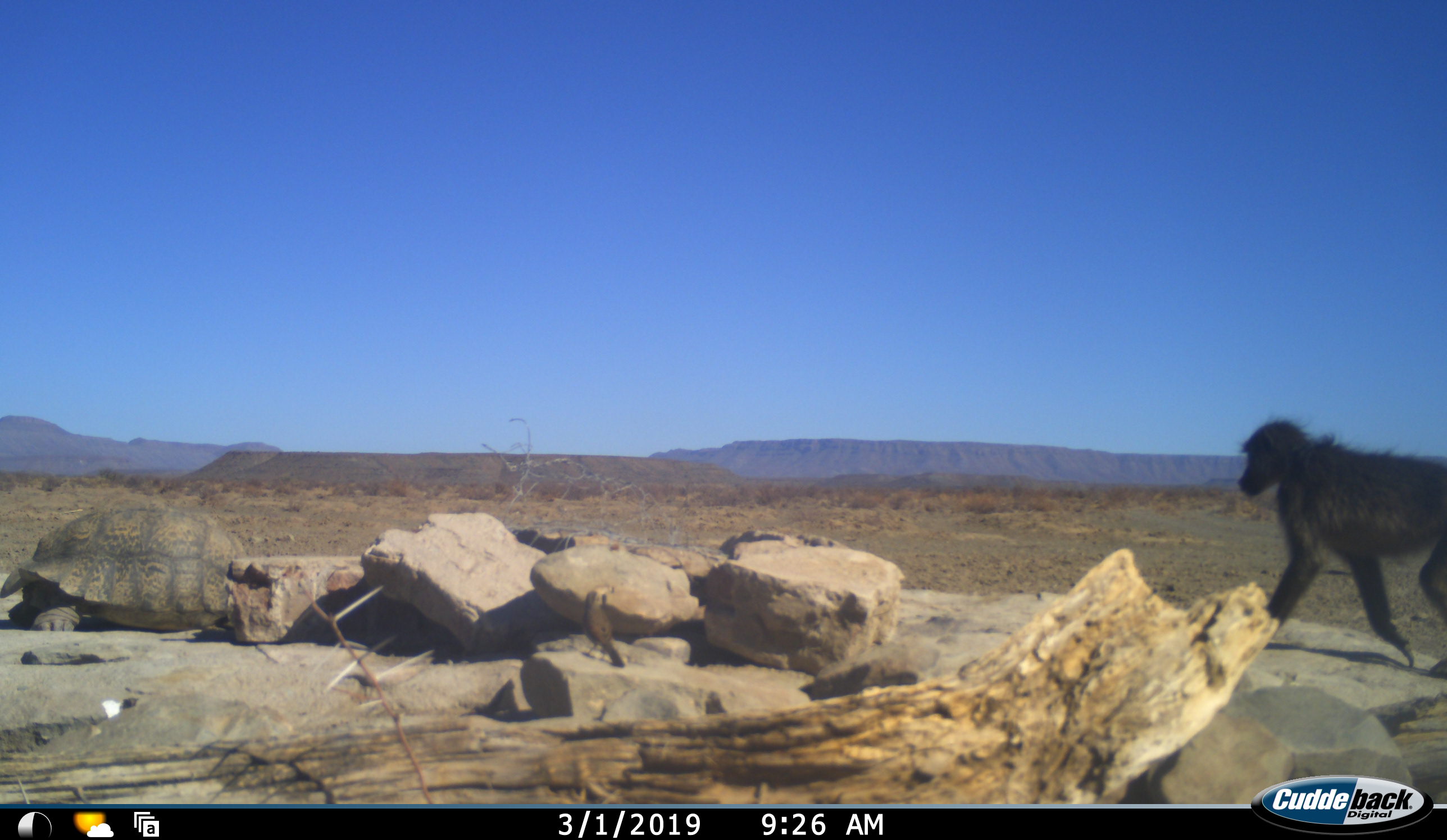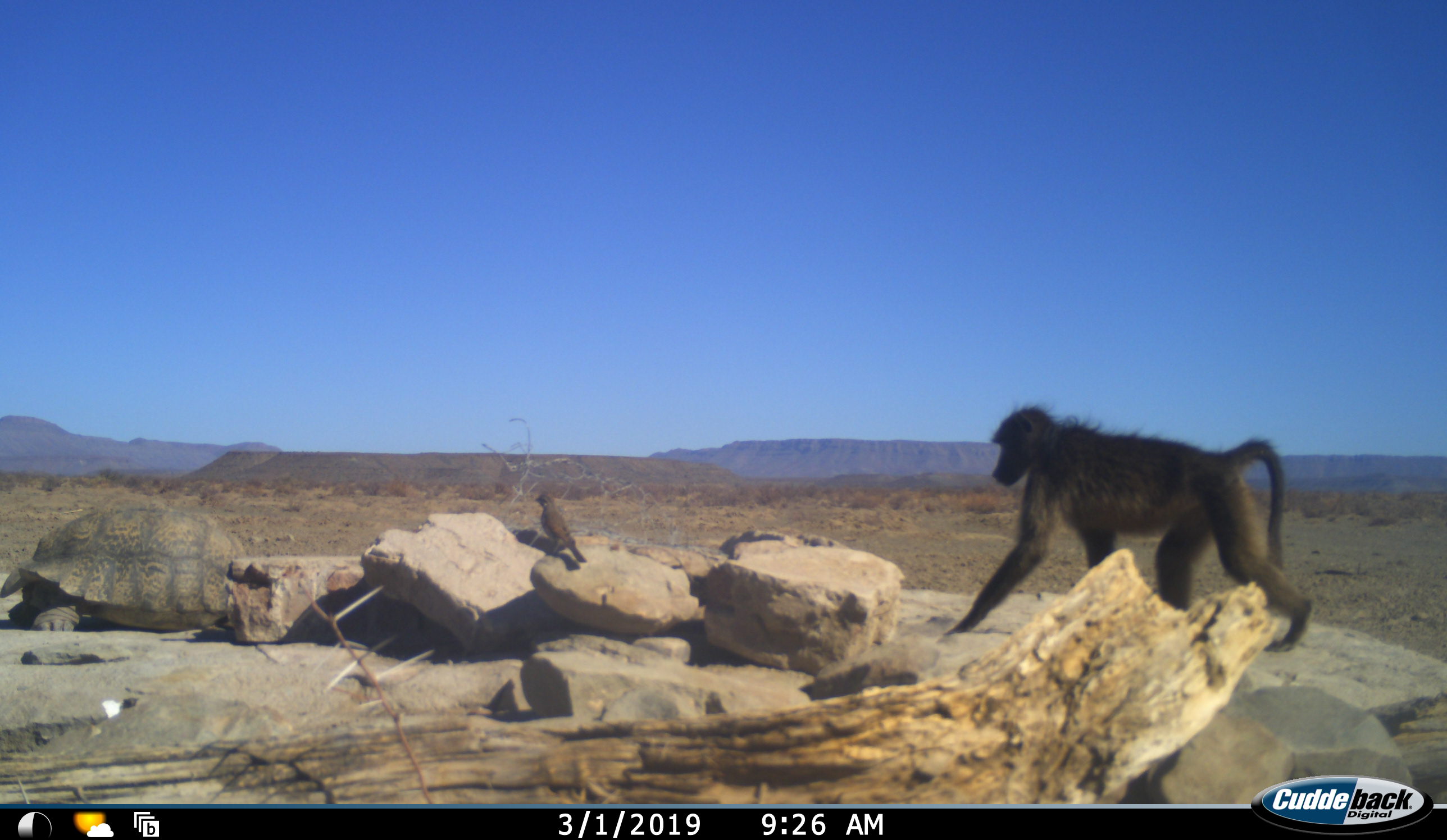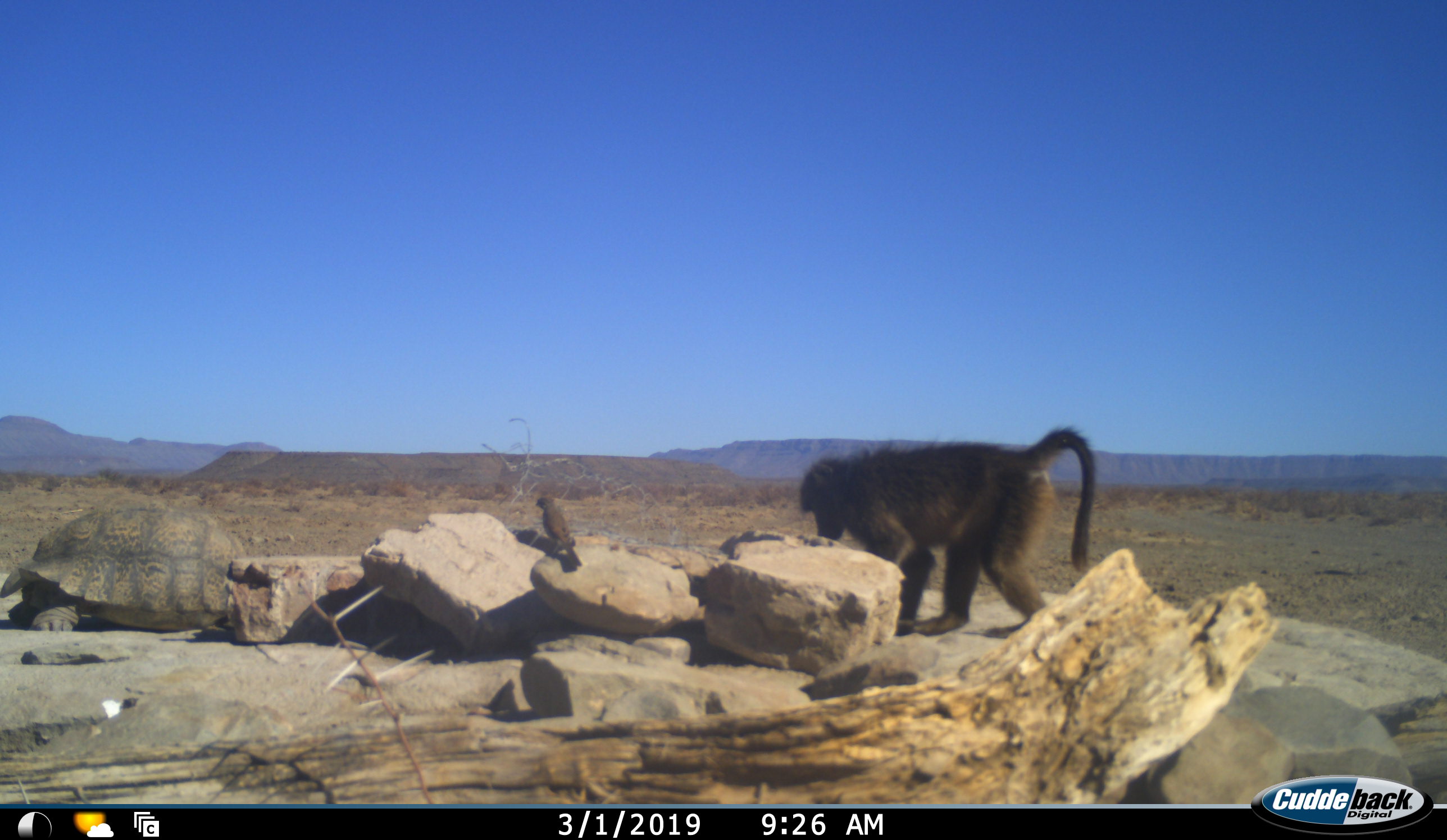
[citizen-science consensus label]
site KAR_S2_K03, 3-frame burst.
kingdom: Animalia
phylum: Chordata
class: Mammalia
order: Primates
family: Cercopithecidae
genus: Papio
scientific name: Papio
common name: baboon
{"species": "baboon (Papio)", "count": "1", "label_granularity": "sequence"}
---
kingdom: Animalia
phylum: Chordata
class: Aves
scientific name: Aves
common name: bird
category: birdother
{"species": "birdother (bird) (Aves)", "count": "1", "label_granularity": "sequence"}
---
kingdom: Animalia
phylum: Chordata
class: Reptilia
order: Testudines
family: Testudinidae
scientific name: Testudinidae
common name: tortoise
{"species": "tortoise (Testudinidae)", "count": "1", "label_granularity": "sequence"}